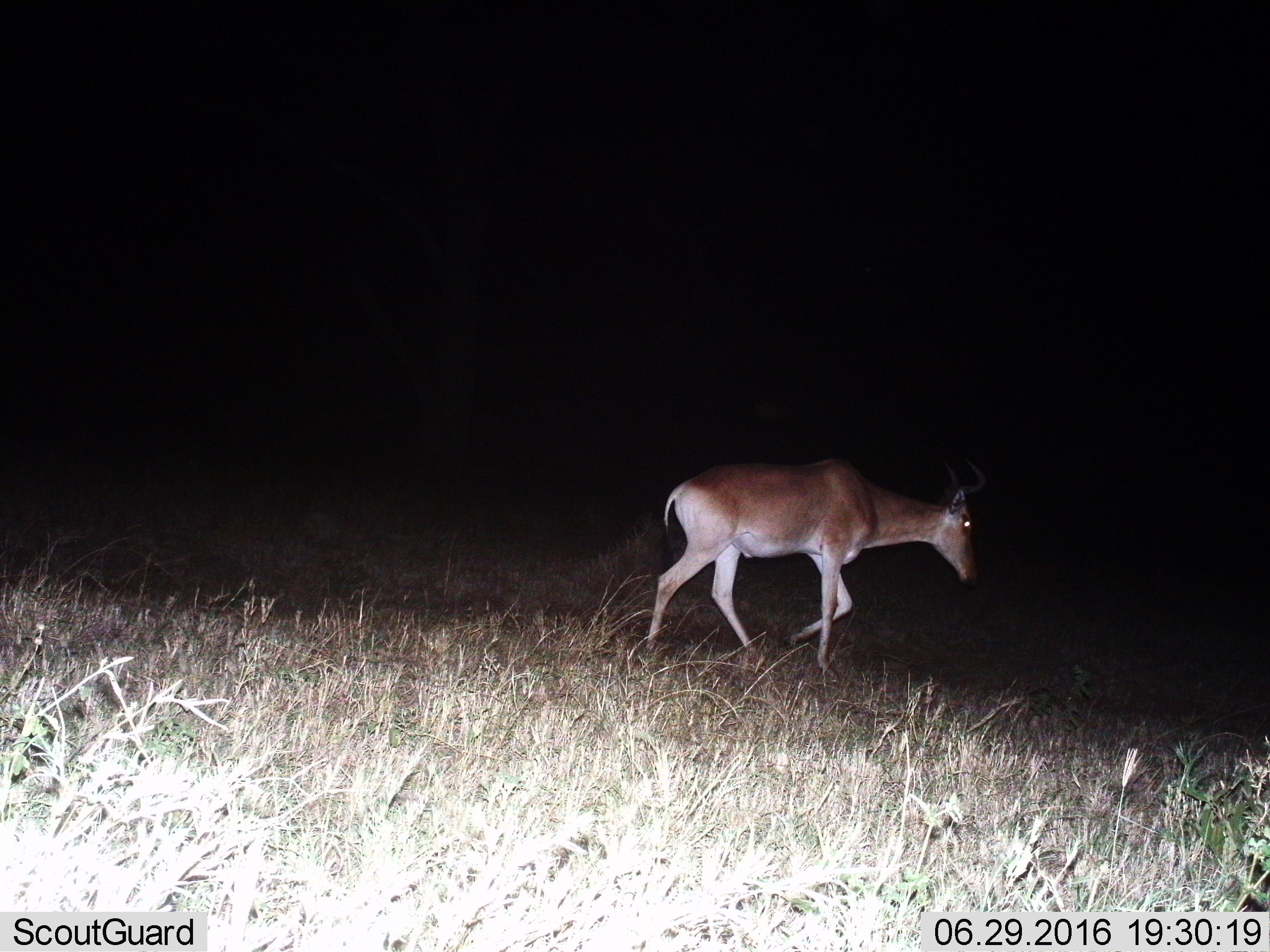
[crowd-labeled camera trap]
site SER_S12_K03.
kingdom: Animalia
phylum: Chordata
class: Mammalia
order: Artiodactyla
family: Bovidae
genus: Alcelaphus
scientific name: Alcelaphus buselaphus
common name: hartebeest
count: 1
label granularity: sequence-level